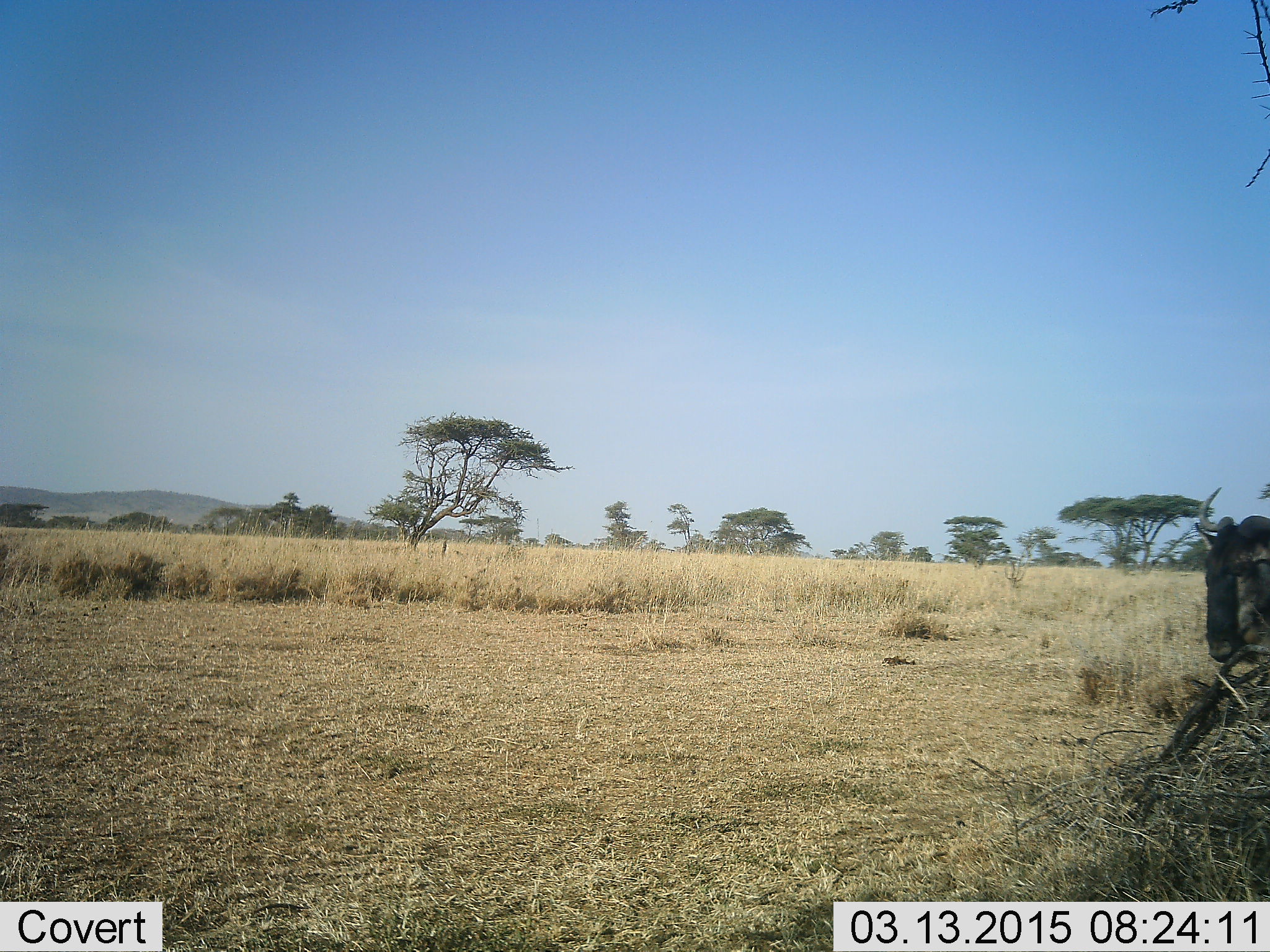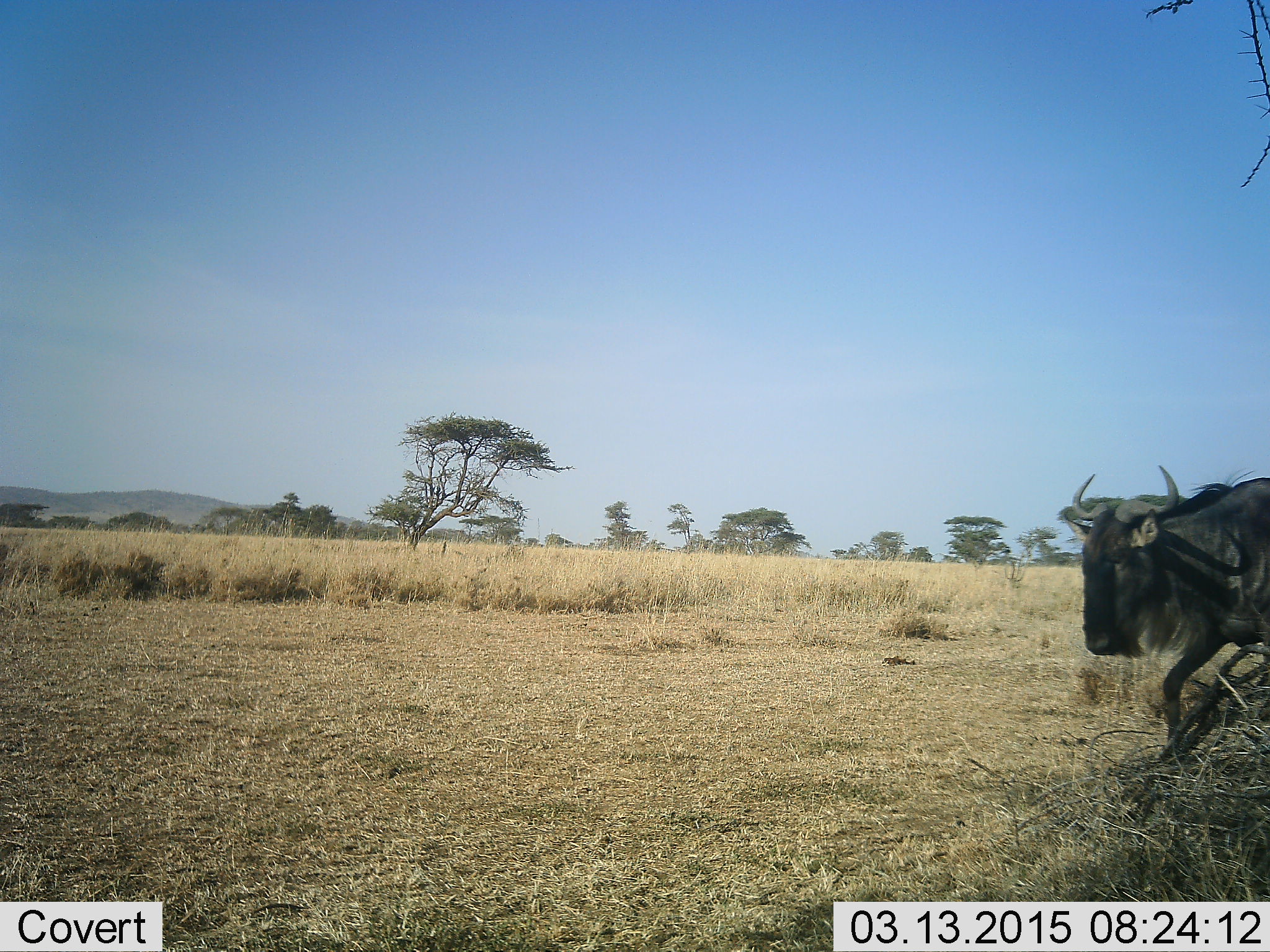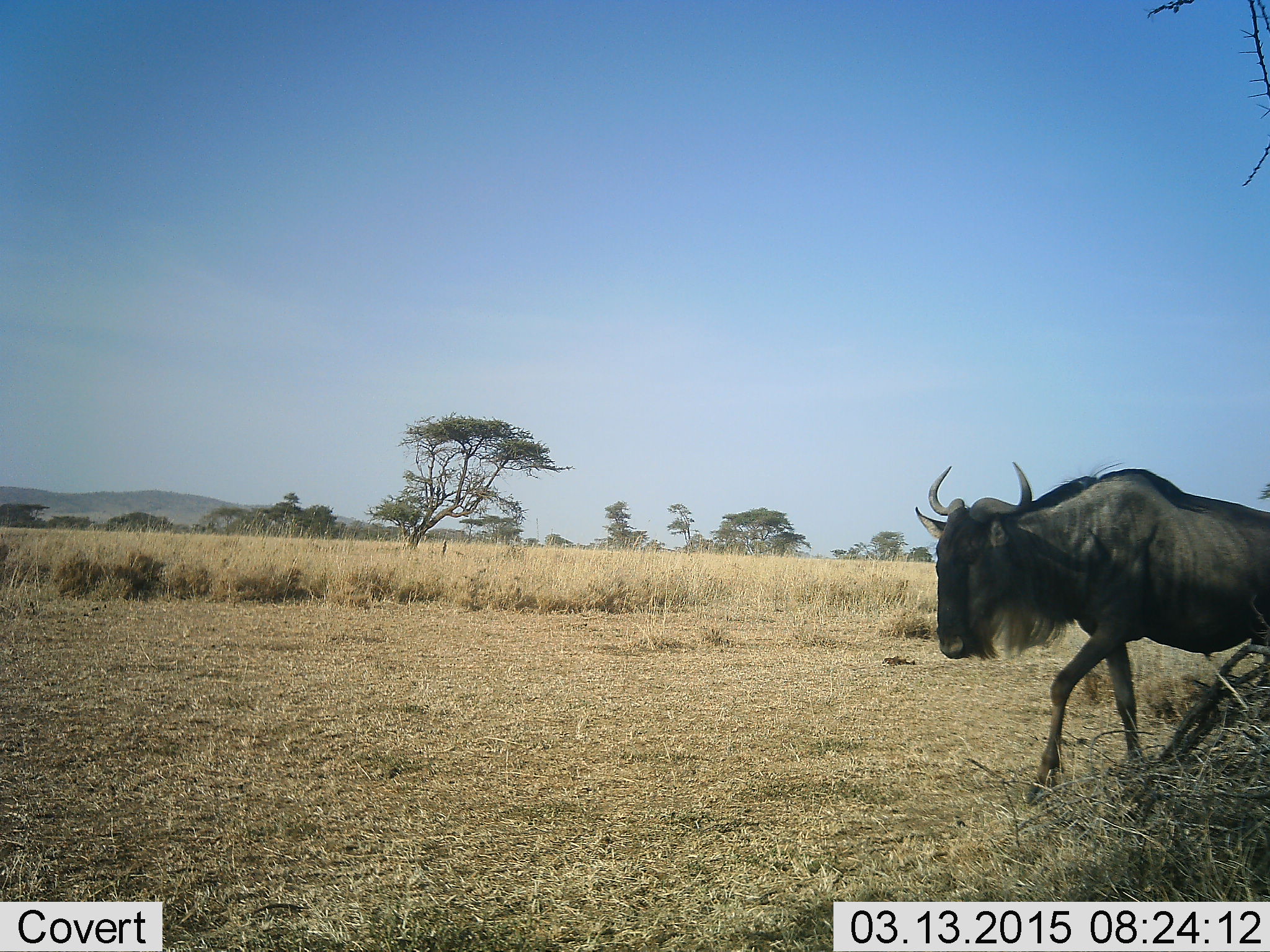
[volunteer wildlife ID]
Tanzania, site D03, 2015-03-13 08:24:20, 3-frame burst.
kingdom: Animalia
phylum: Chordata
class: Mammalia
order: Artiodactyla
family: Bovidae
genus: Connochaetes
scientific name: Connochaetes taurinus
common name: blue wildebeest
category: wildebeest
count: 1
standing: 0%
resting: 0%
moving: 100%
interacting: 0%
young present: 0%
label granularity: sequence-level